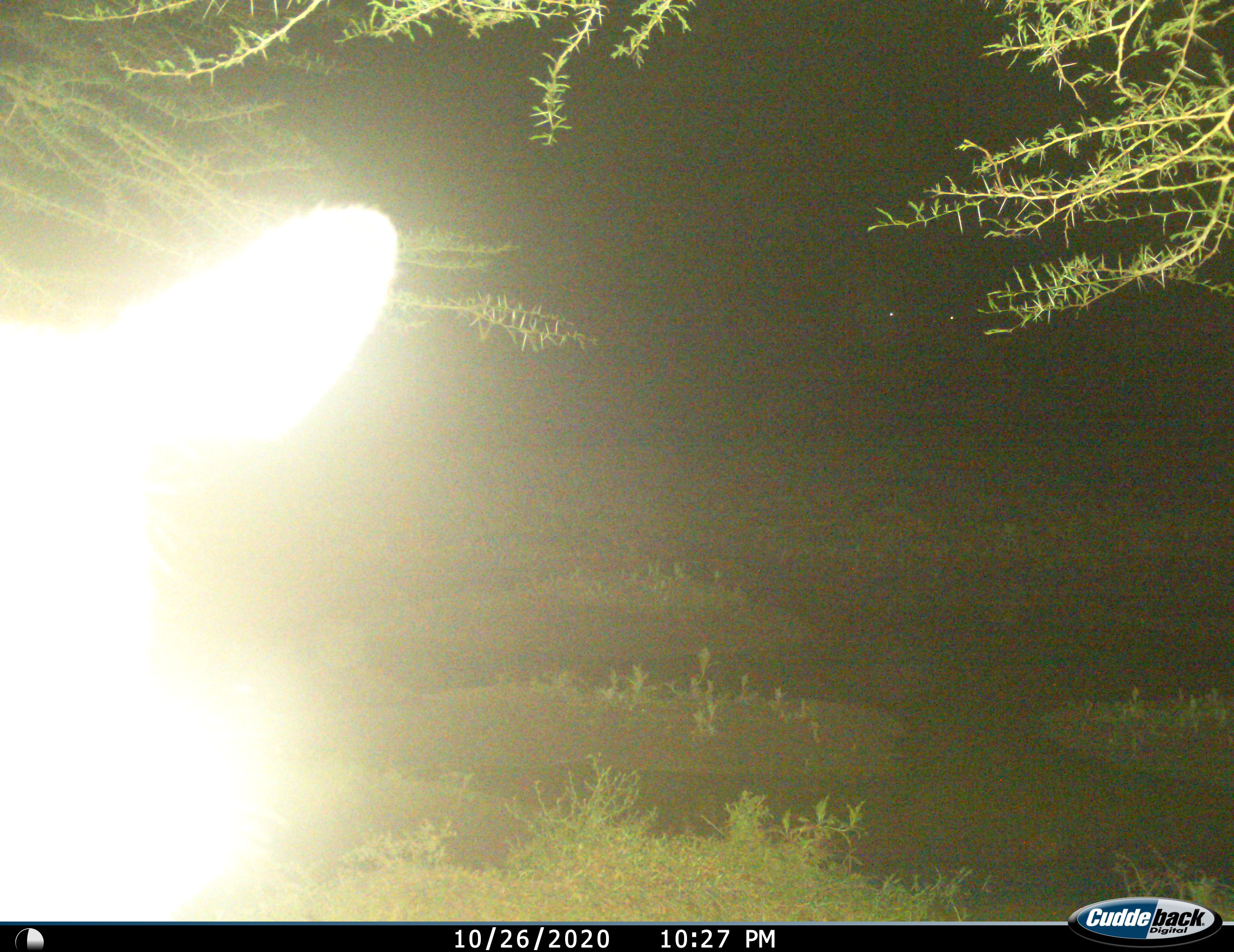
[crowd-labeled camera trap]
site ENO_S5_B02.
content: unidentified animal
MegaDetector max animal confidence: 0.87